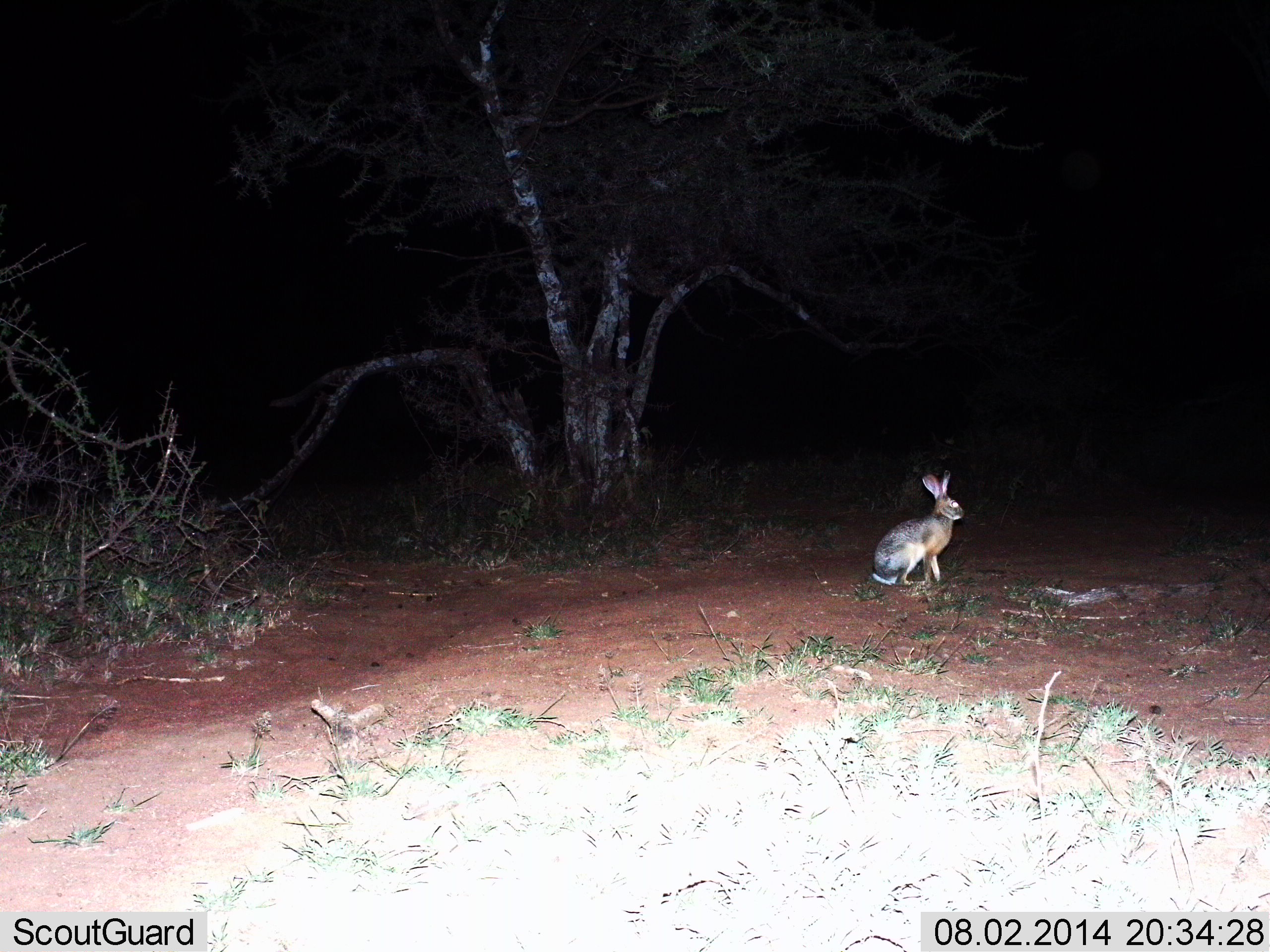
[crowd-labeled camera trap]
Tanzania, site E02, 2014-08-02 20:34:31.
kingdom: Animalia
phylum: Chordata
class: Mammalia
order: Lagomorpha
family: Leporidae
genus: Lepus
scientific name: Lepus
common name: hare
Hare (Lepus), count 1. Behavior (volunteer vote fractions): standing 50%, resting 50%, moving 0%, interacting 0%. Young present (vote fraction): 0%. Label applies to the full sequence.